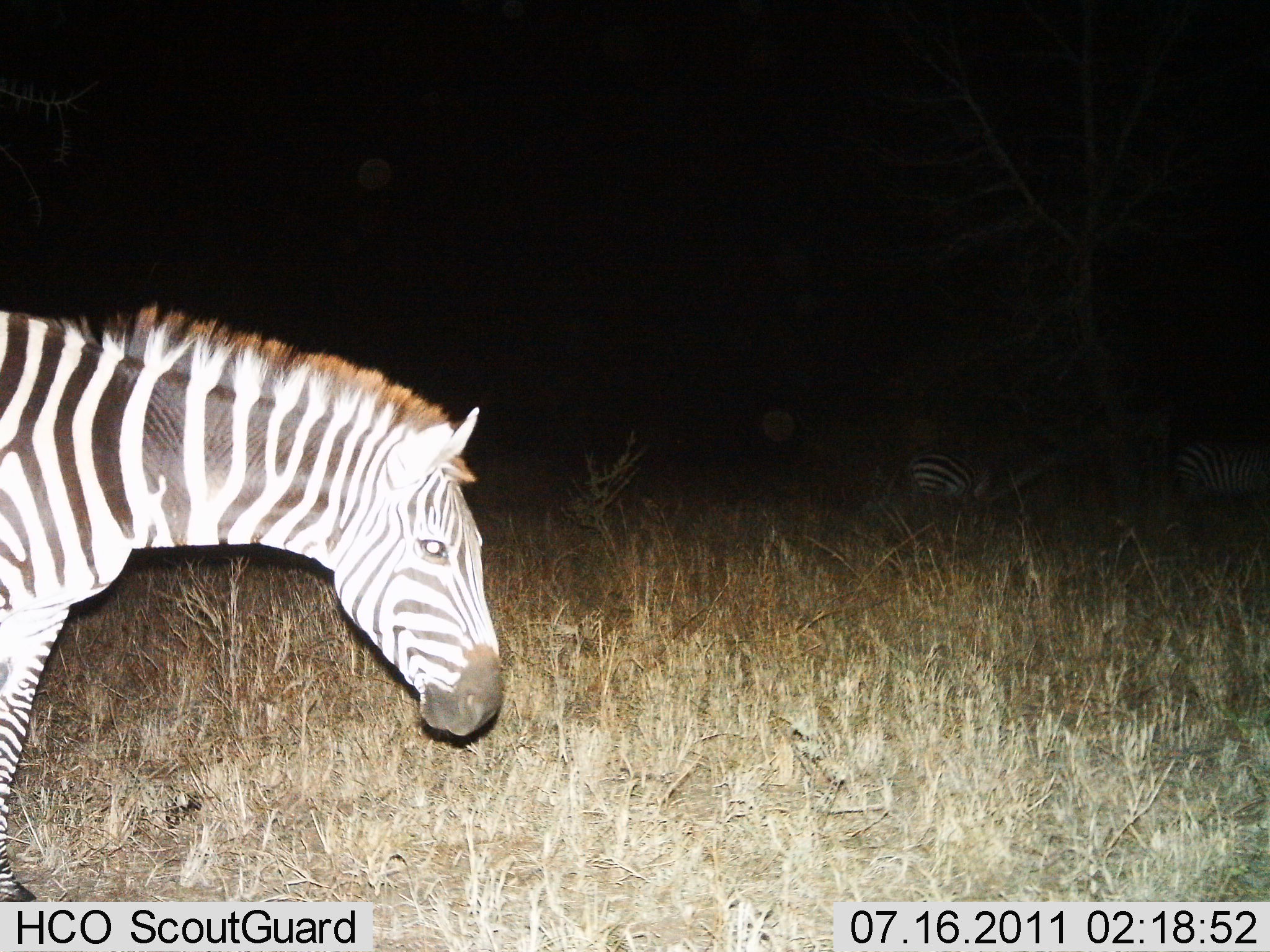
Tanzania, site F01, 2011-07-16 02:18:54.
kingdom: Animalia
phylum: Chordata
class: Mammalia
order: Perissodactyla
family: Equidae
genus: Equus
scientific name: Equus quagga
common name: plains zebra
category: zebra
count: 2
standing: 83%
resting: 8%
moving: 25%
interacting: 0%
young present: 0%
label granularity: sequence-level